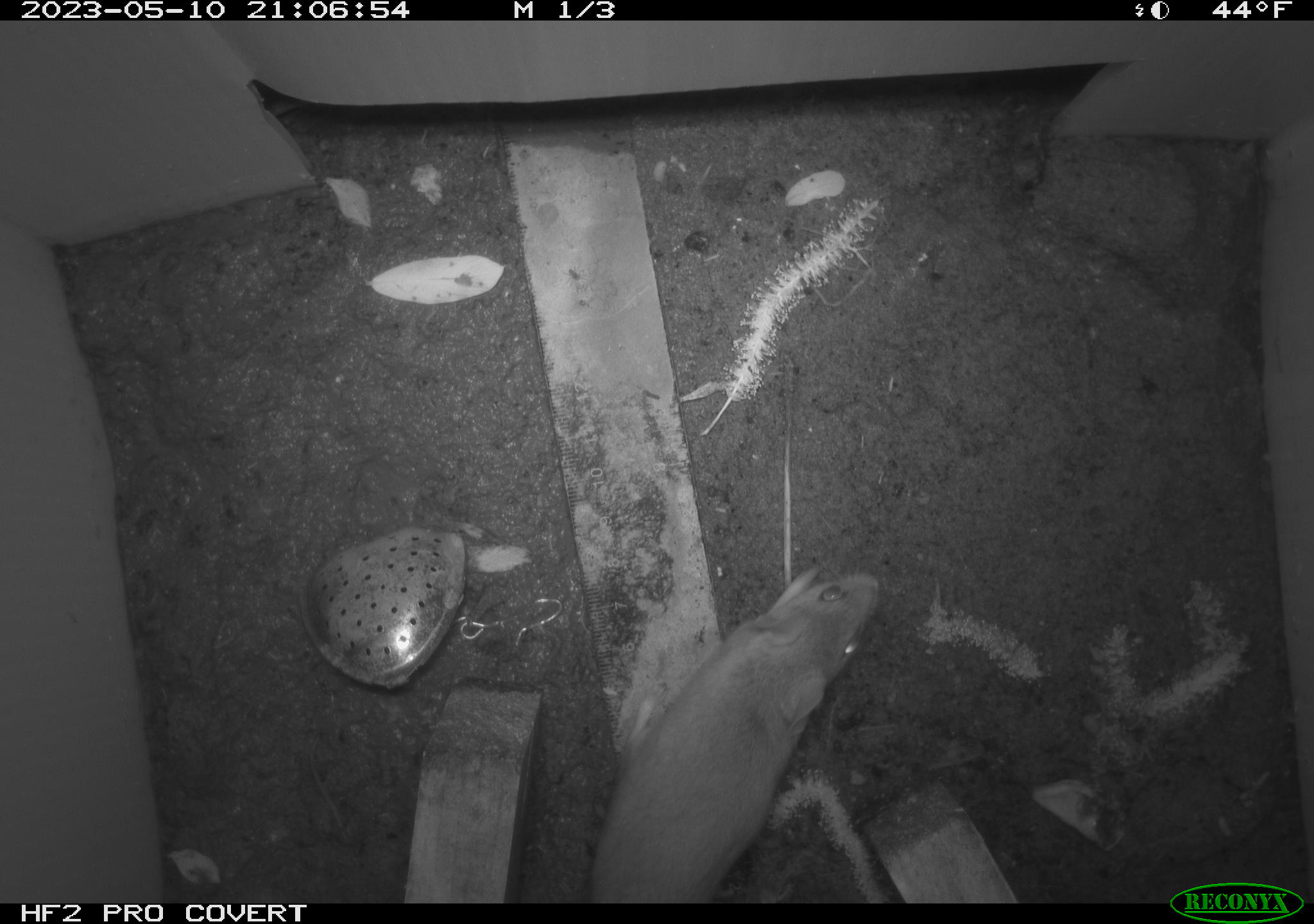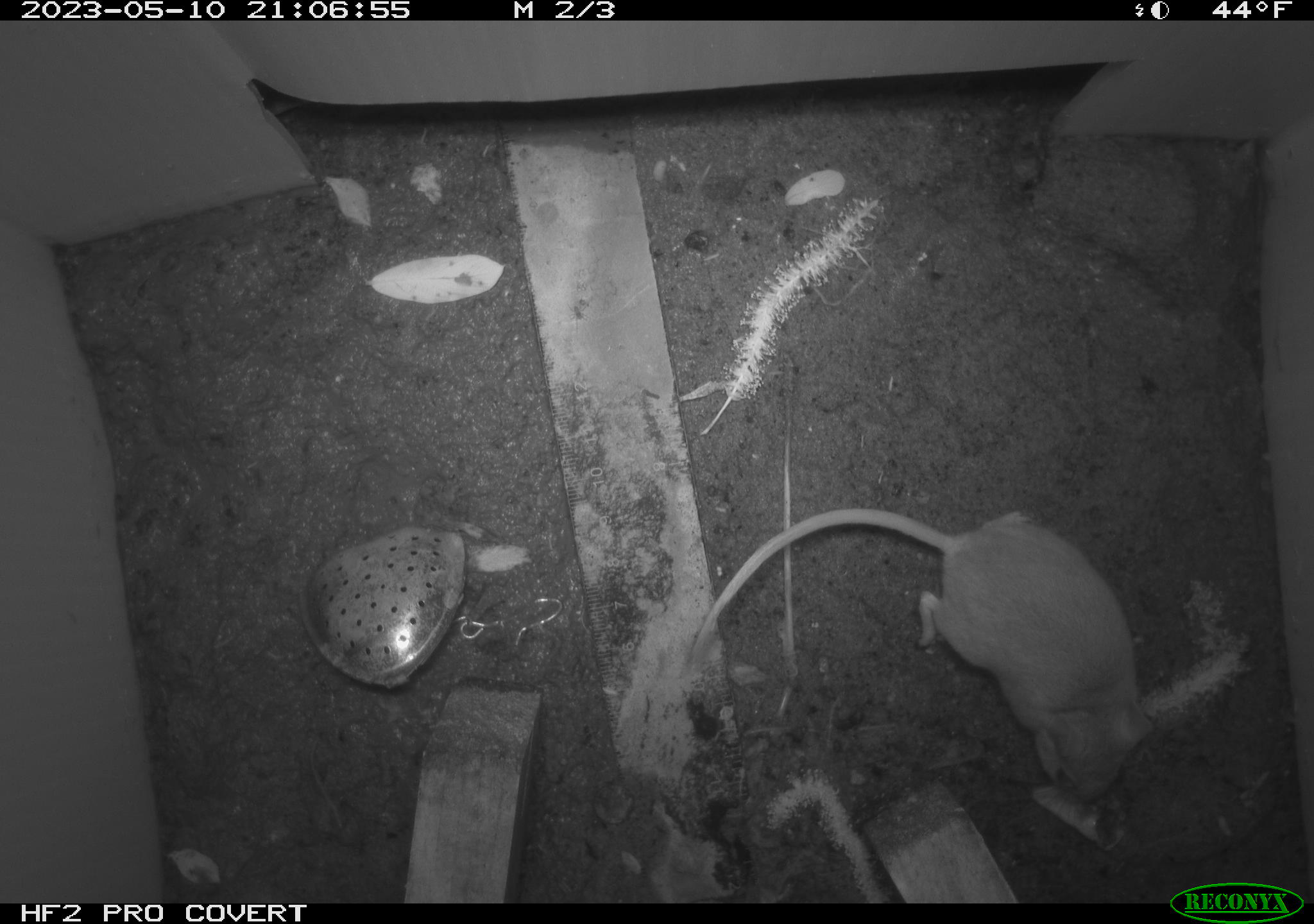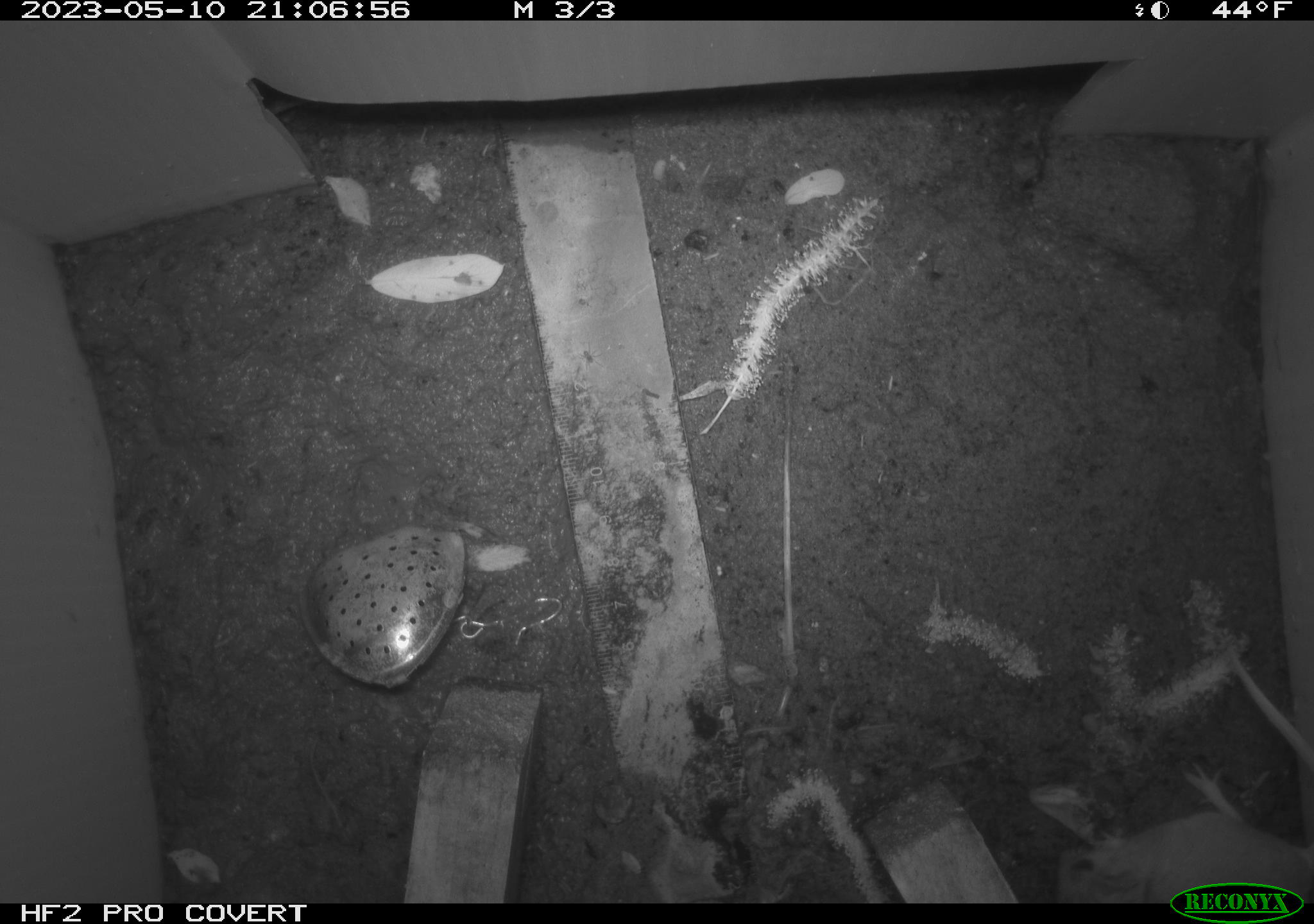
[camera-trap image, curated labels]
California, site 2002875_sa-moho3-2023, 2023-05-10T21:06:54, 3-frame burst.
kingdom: Animalia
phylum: Chordata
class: Mammalia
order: Rodentia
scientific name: Rodentia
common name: mouse species